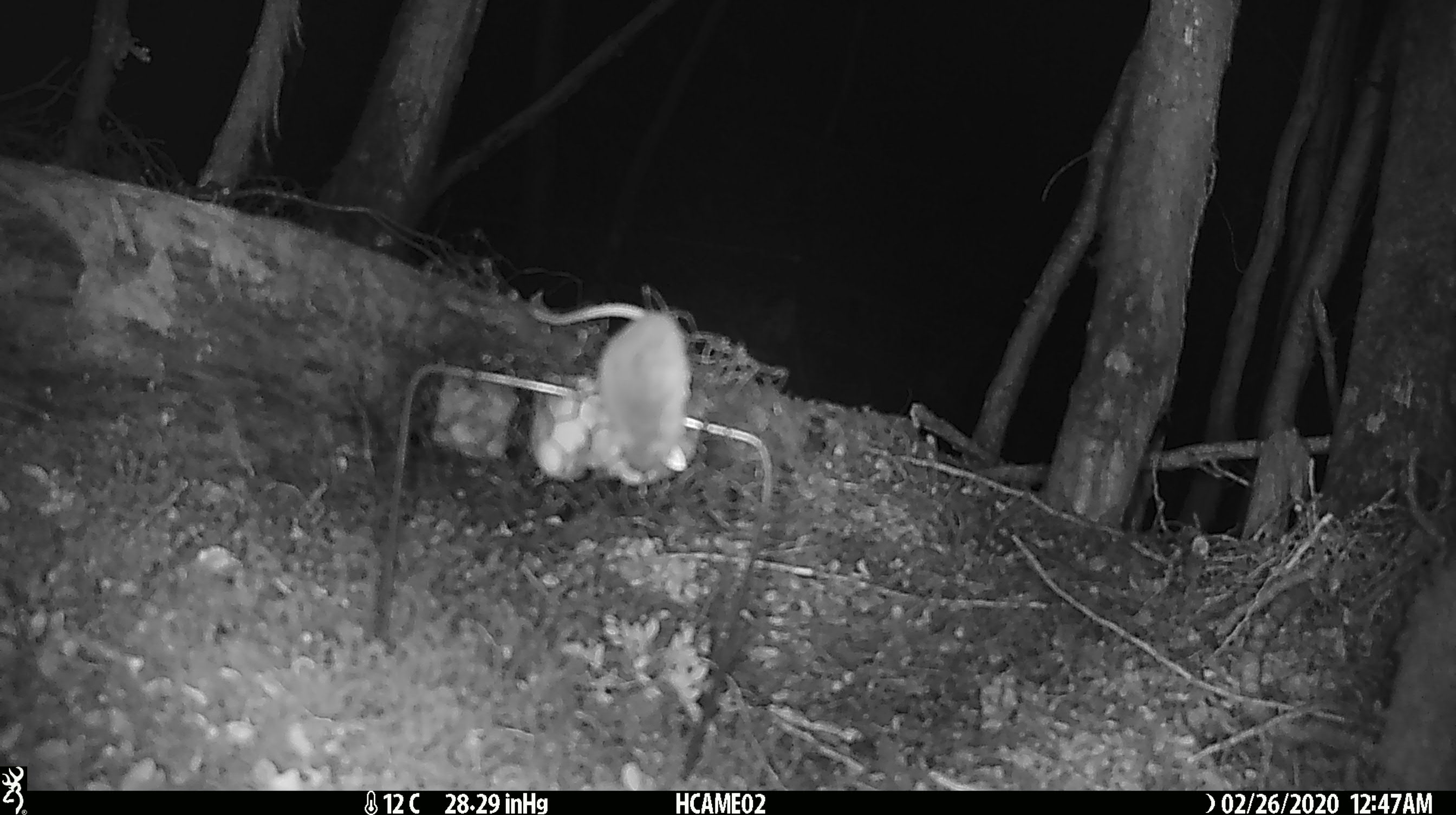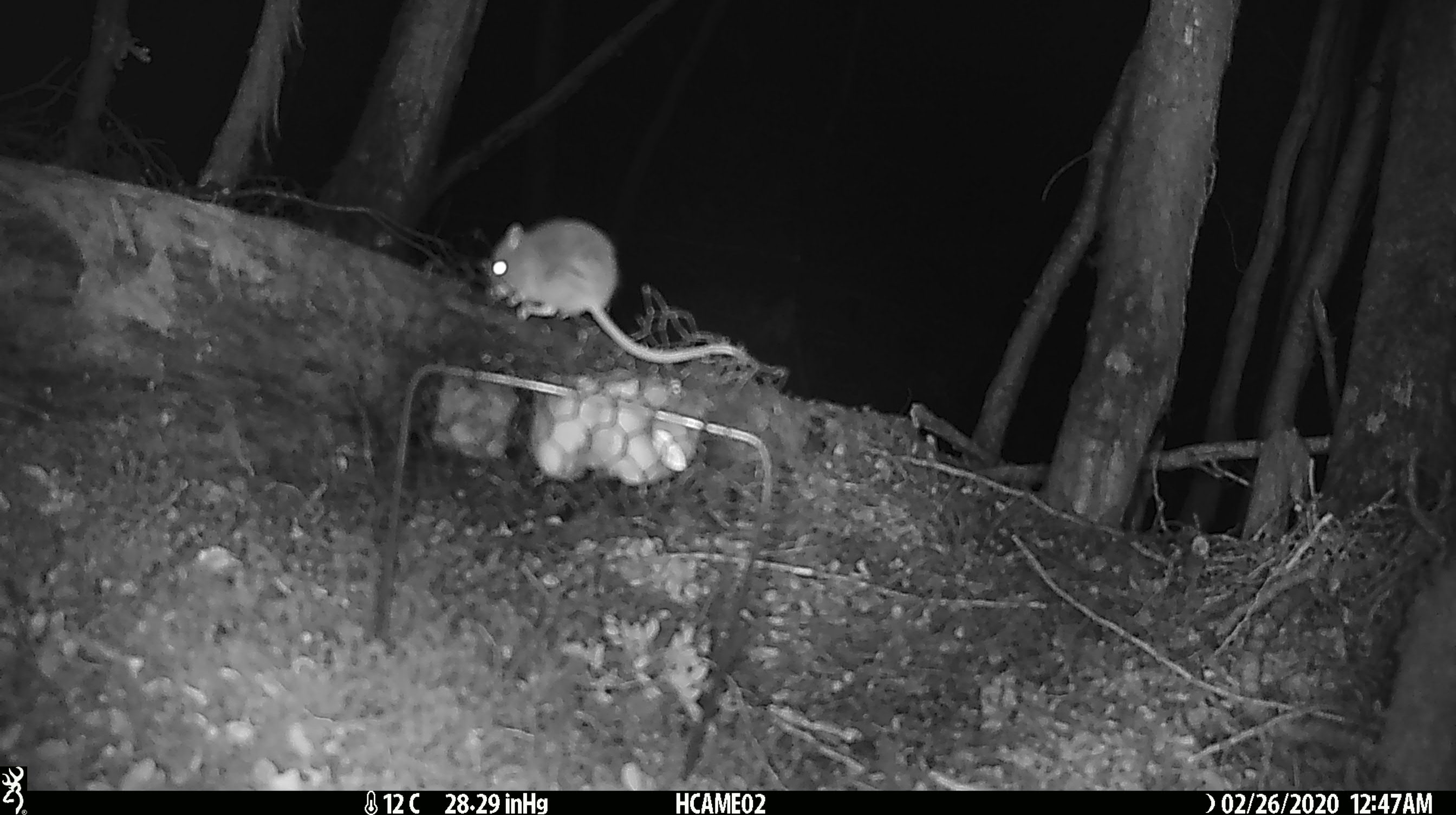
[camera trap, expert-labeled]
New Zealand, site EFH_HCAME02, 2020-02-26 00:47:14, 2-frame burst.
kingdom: Animalia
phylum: Chordata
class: Mammalia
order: Rodentia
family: Muridae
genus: Mus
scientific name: Mus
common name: mouse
Mouse (Mus).